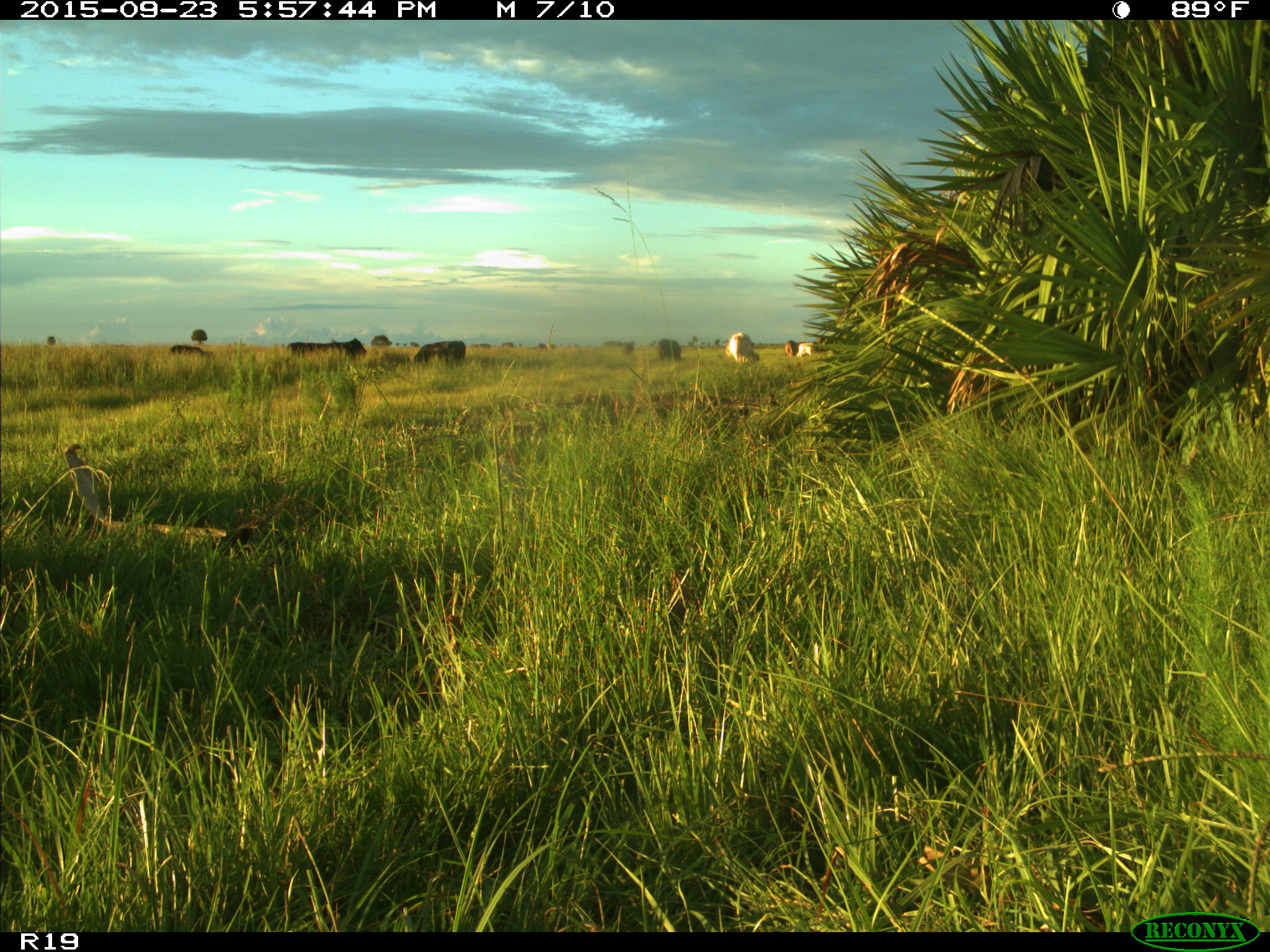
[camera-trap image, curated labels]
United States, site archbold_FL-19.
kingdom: Animalia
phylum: Chordata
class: Mammalia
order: Artiodactyla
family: Bovidae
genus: Bos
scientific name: Bos taurus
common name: domestic cow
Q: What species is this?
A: Bos taurus (domestic cow).